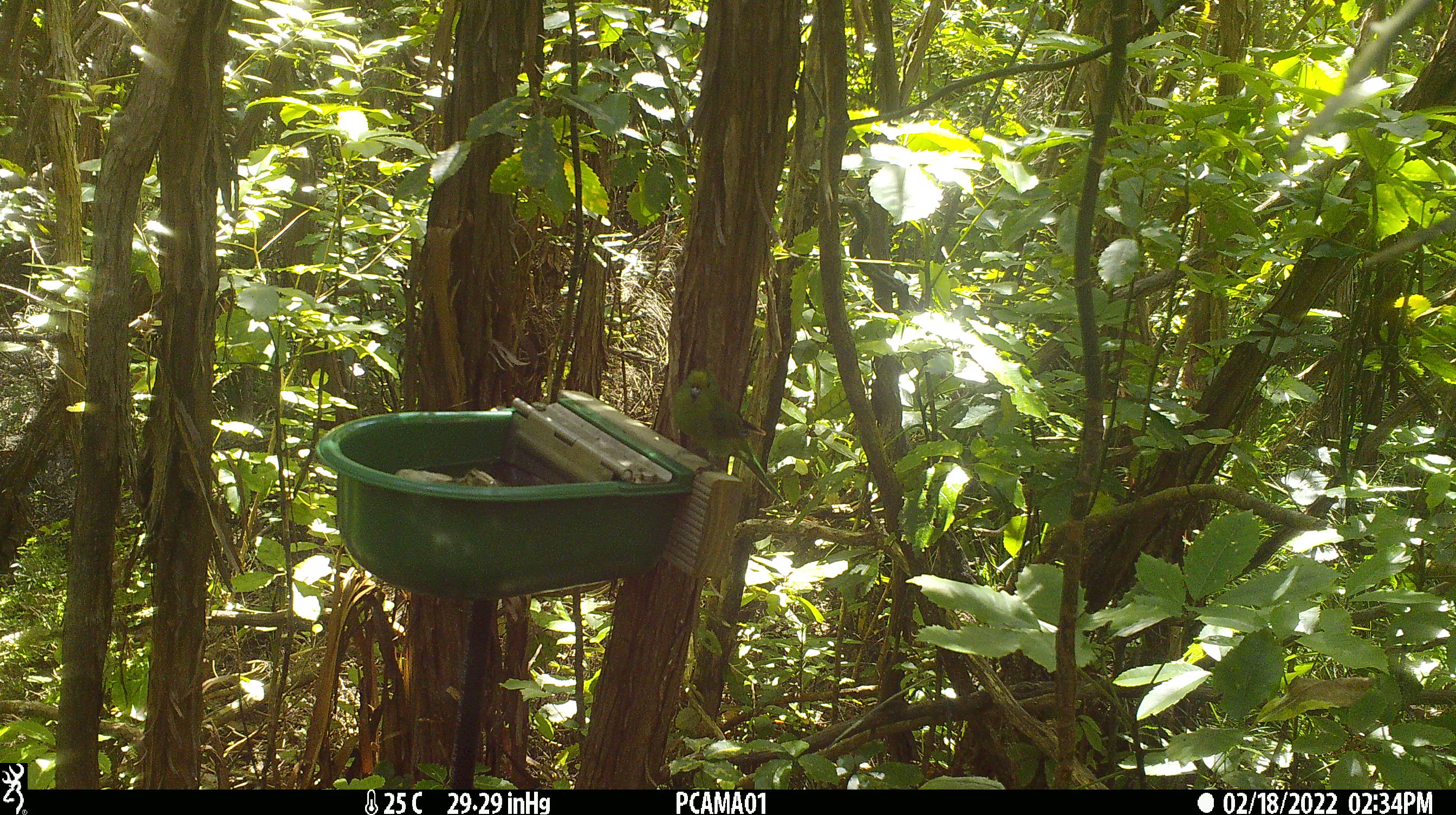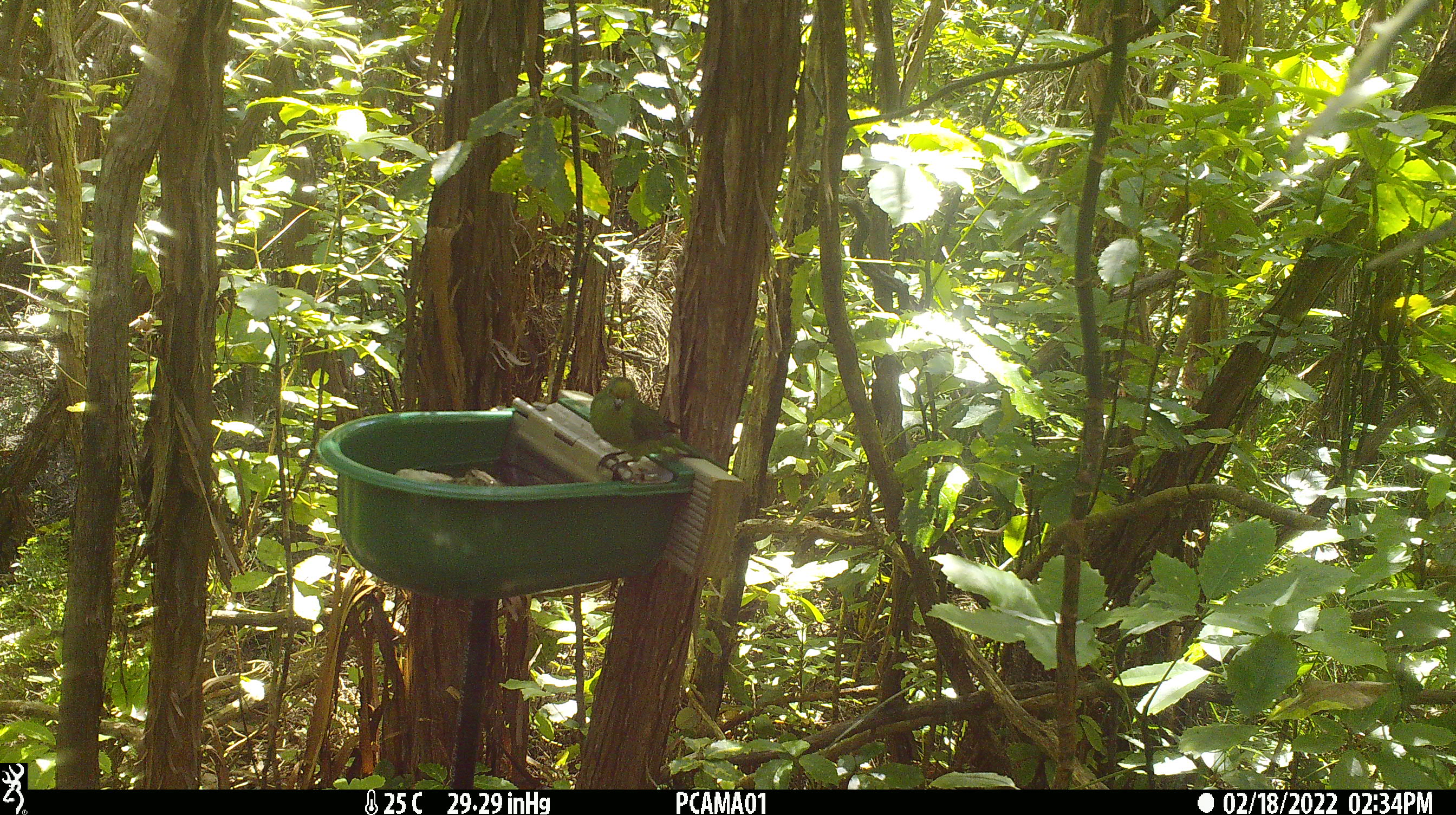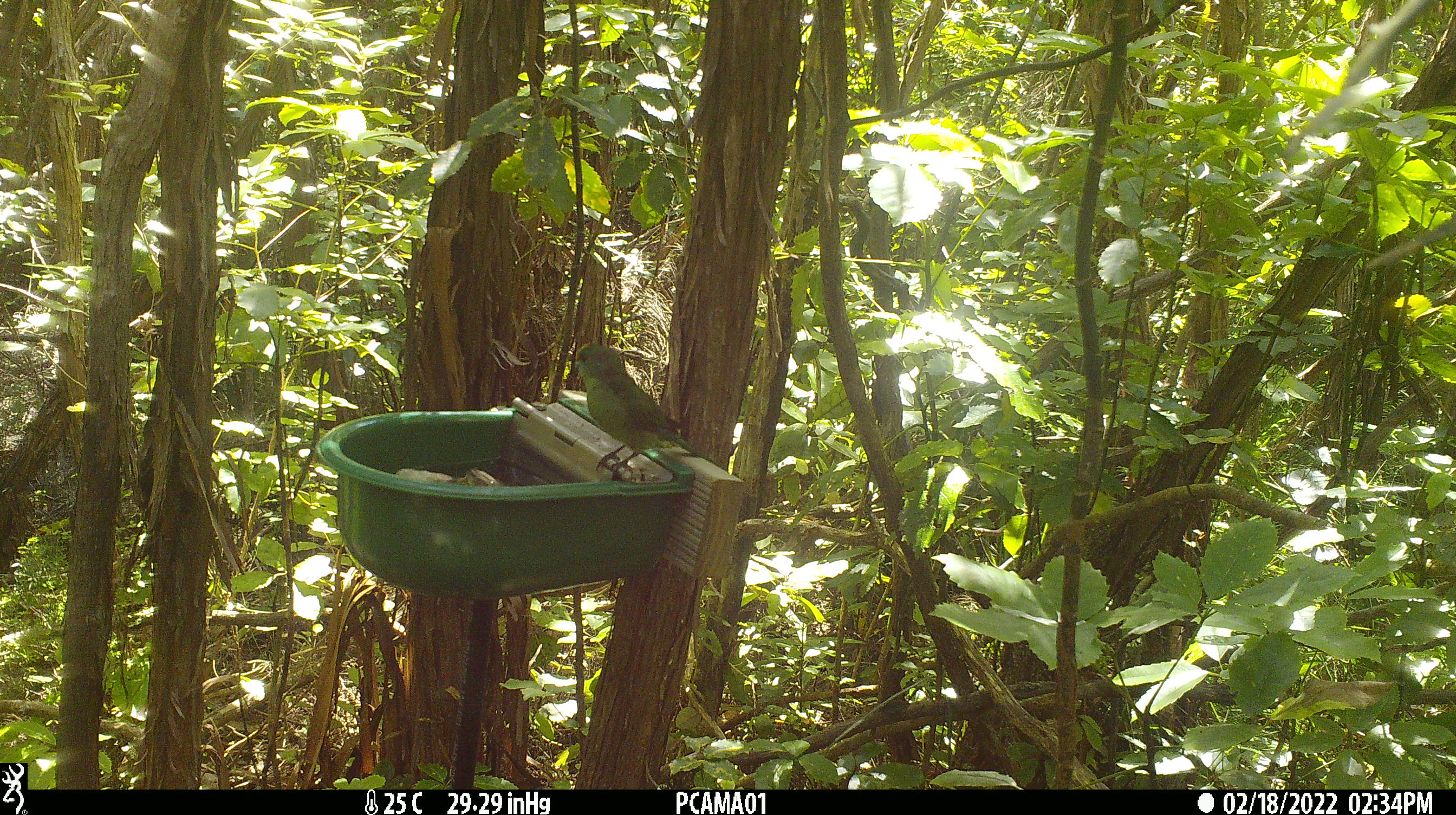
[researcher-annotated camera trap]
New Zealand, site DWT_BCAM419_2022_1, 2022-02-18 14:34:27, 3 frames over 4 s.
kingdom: Animalia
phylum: Chordata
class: Aves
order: Psittaciformes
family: Psittaculidae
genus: Cyanoramphus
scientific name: Cyanoramphus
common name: parakeet